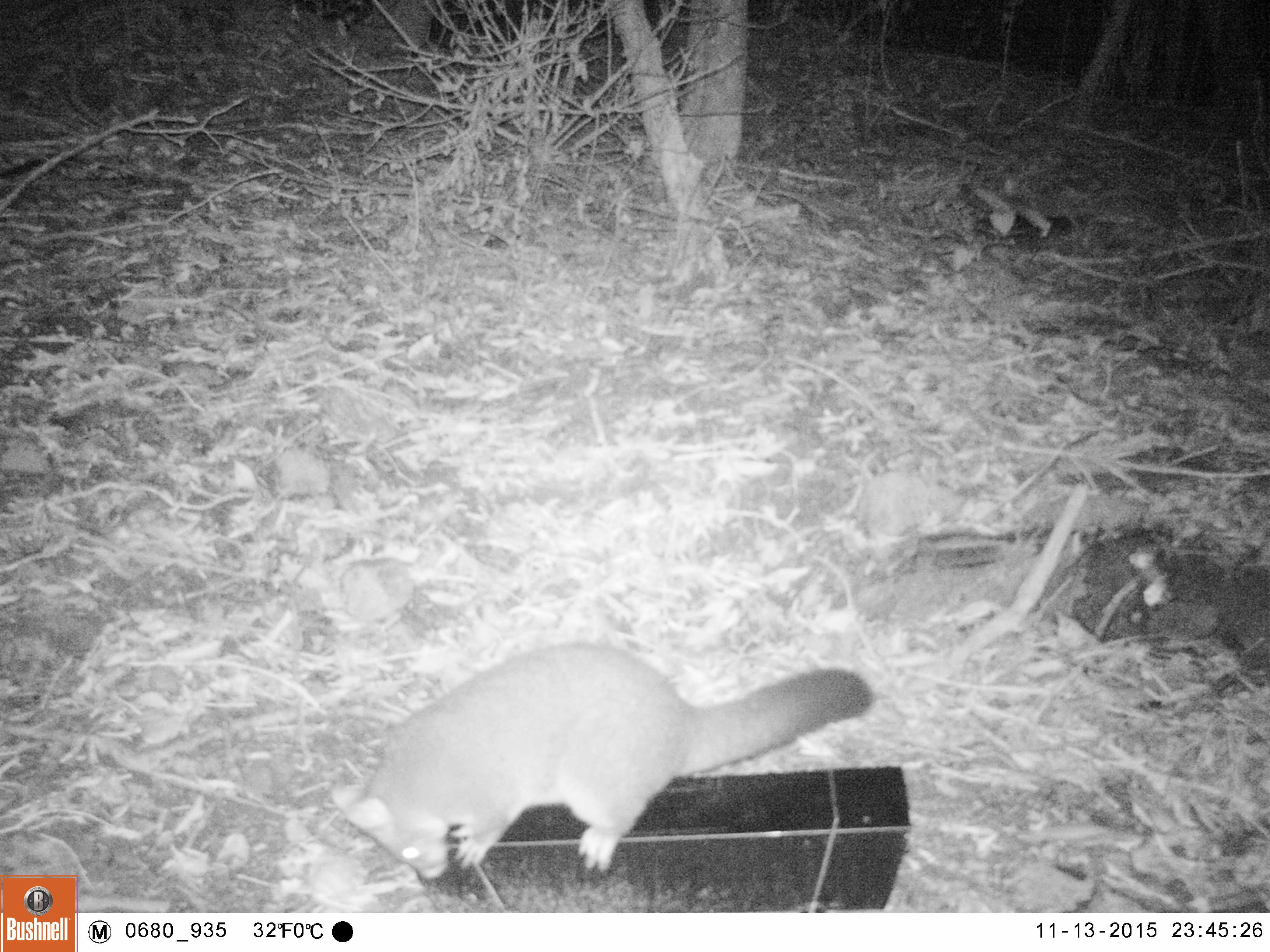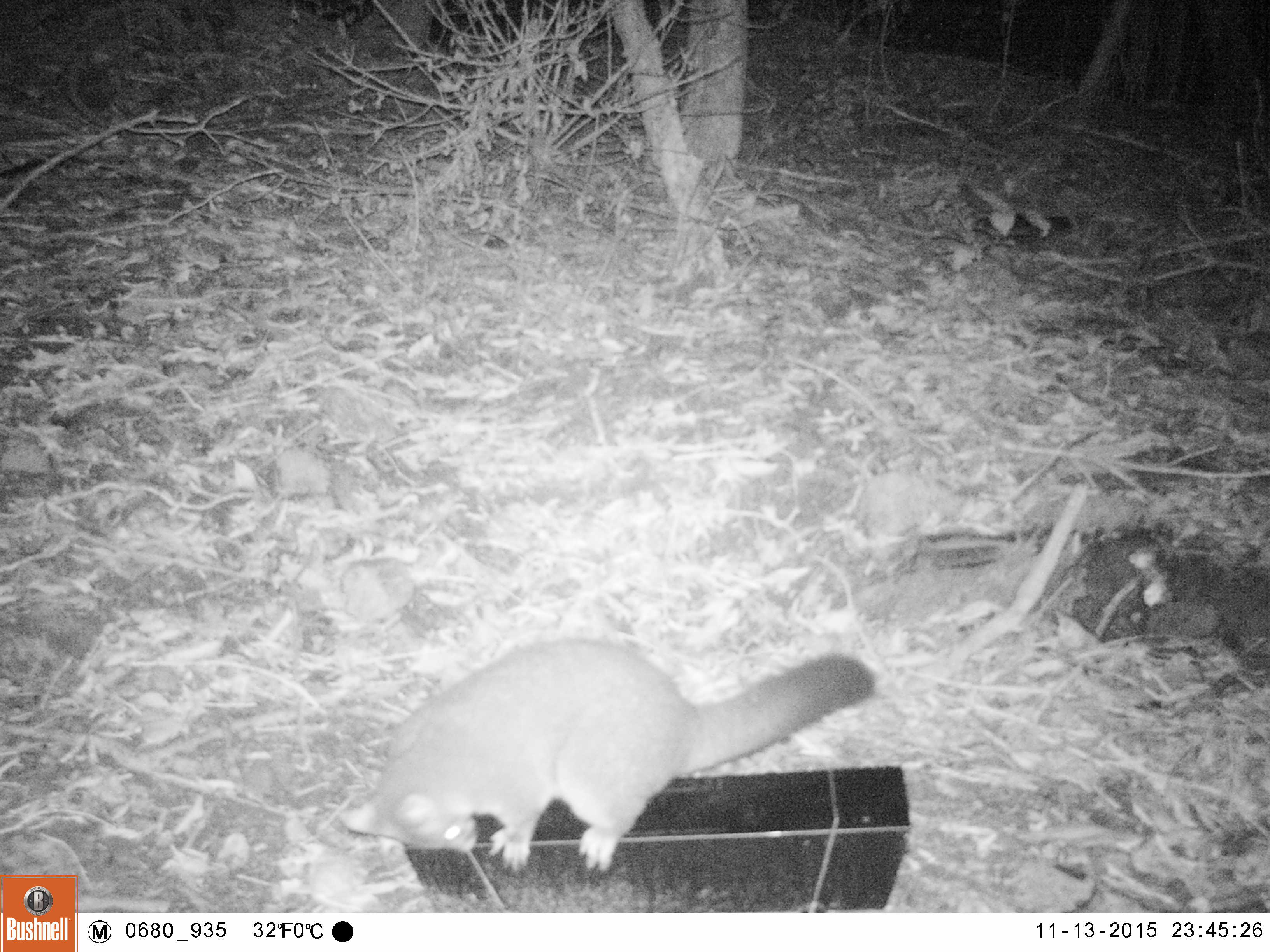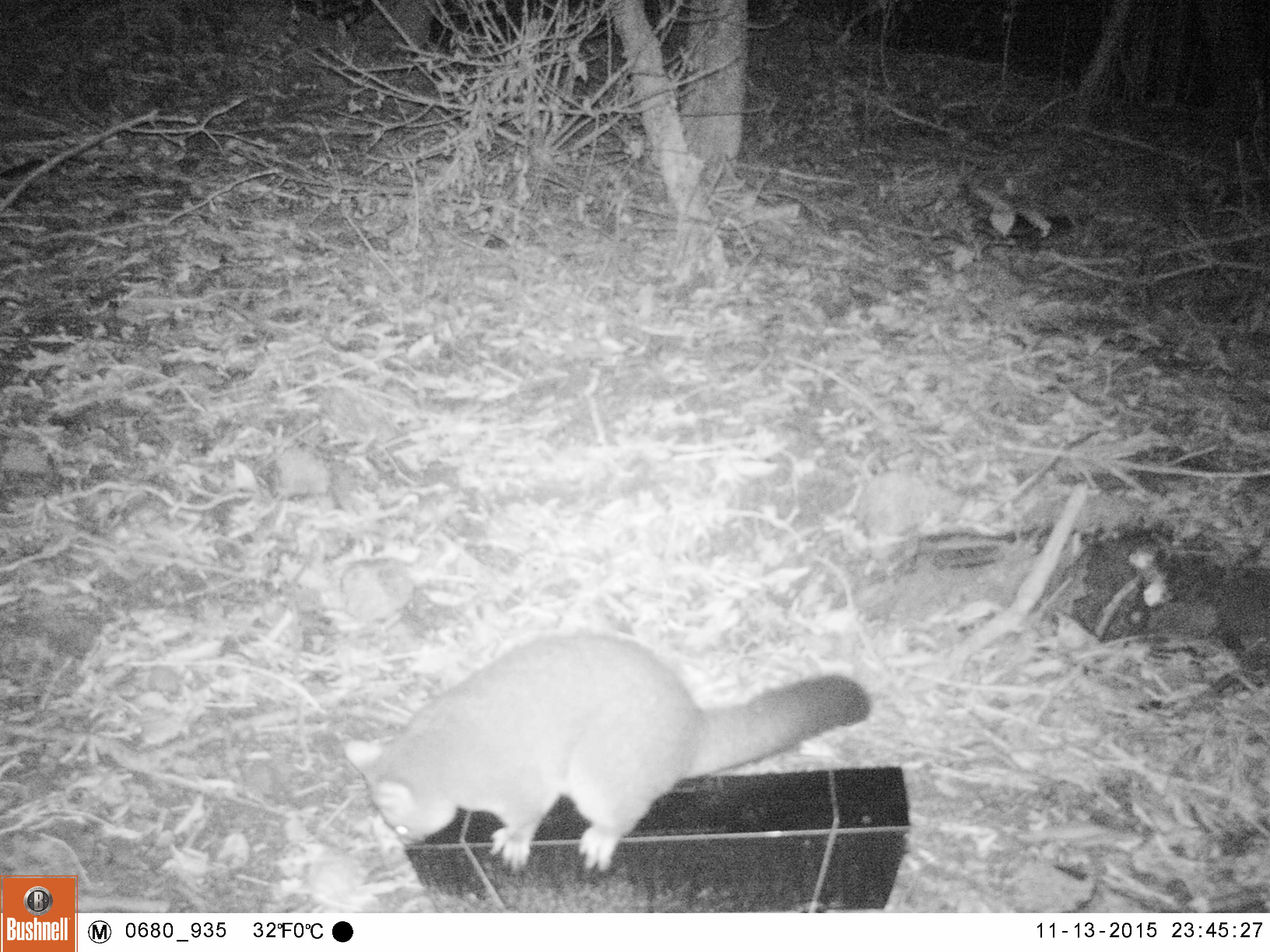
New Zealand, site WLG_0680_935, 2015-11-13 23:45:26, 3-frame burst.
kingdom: Animalia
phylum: Chordata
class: Mammalia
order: Diprotodontia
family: Phalangeridae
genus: Trichosurus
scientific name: Trichosurus vulpecula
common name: common brushtail possum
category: possum